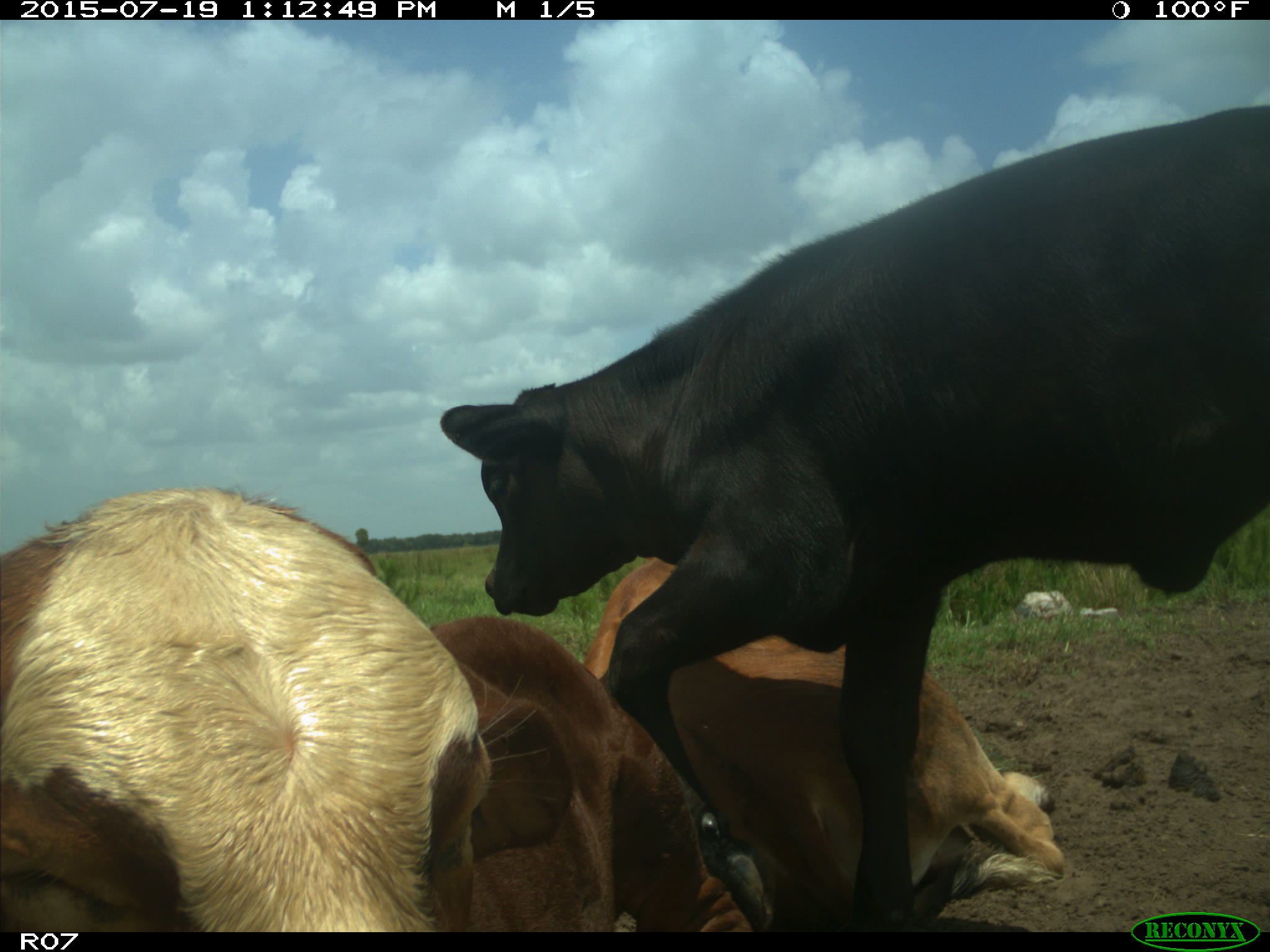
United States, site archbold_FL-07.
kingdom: Animalia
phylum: Chordata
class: Mammalia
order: Artiodactyla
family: Bovidae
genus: Bos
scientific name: Bos taurus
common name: domestic cow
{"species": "Bos taurus (domestic cow)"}